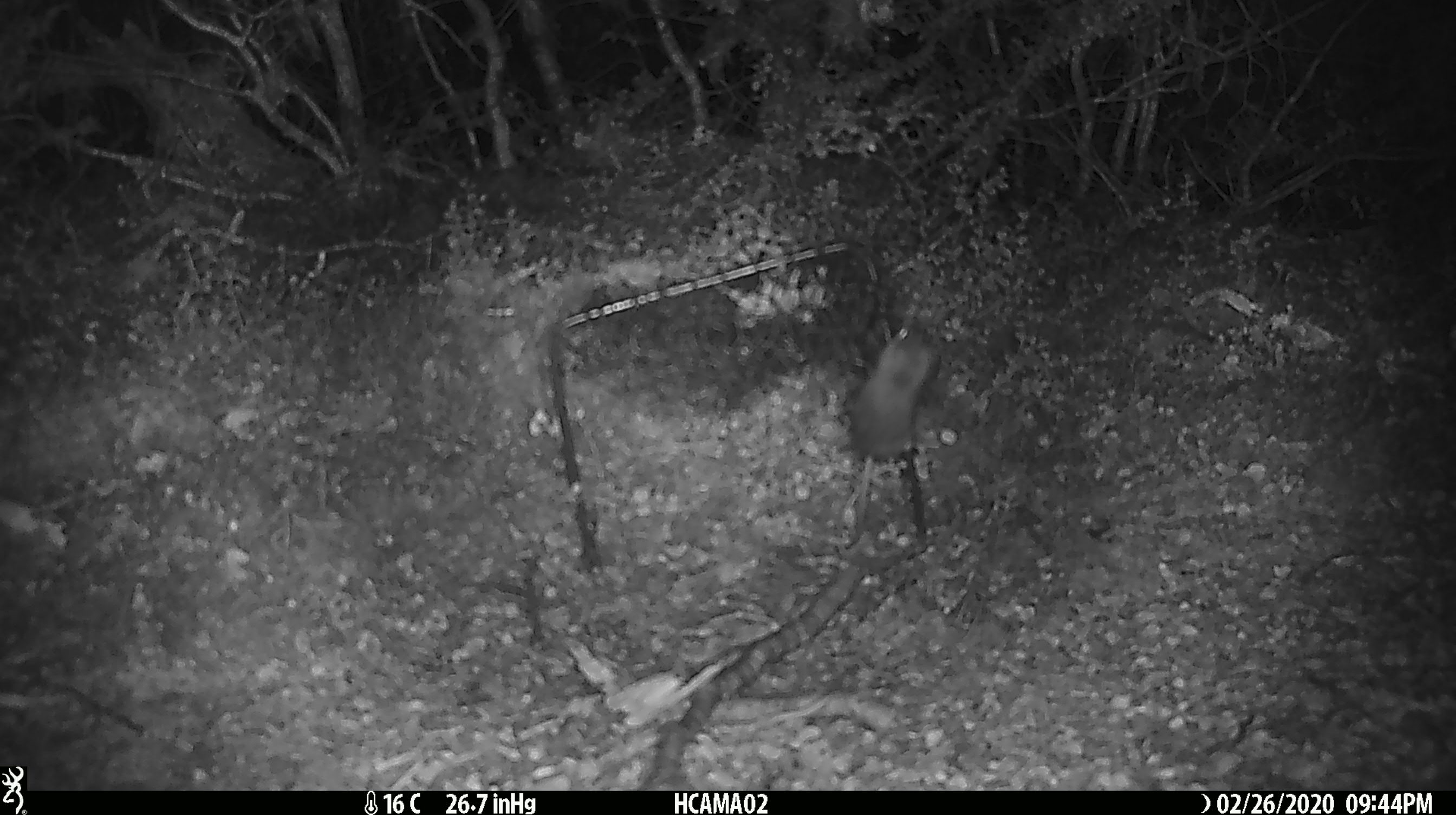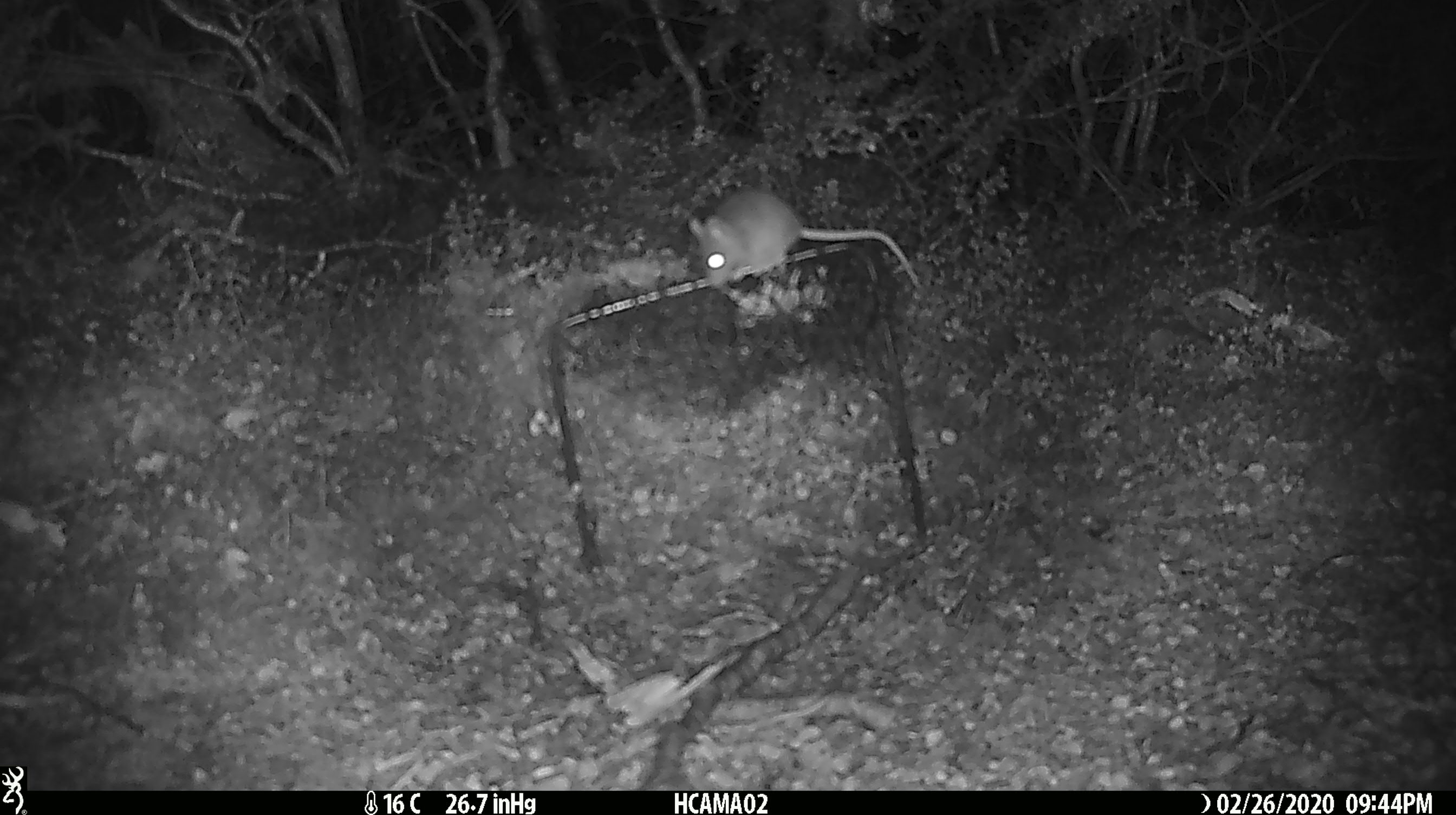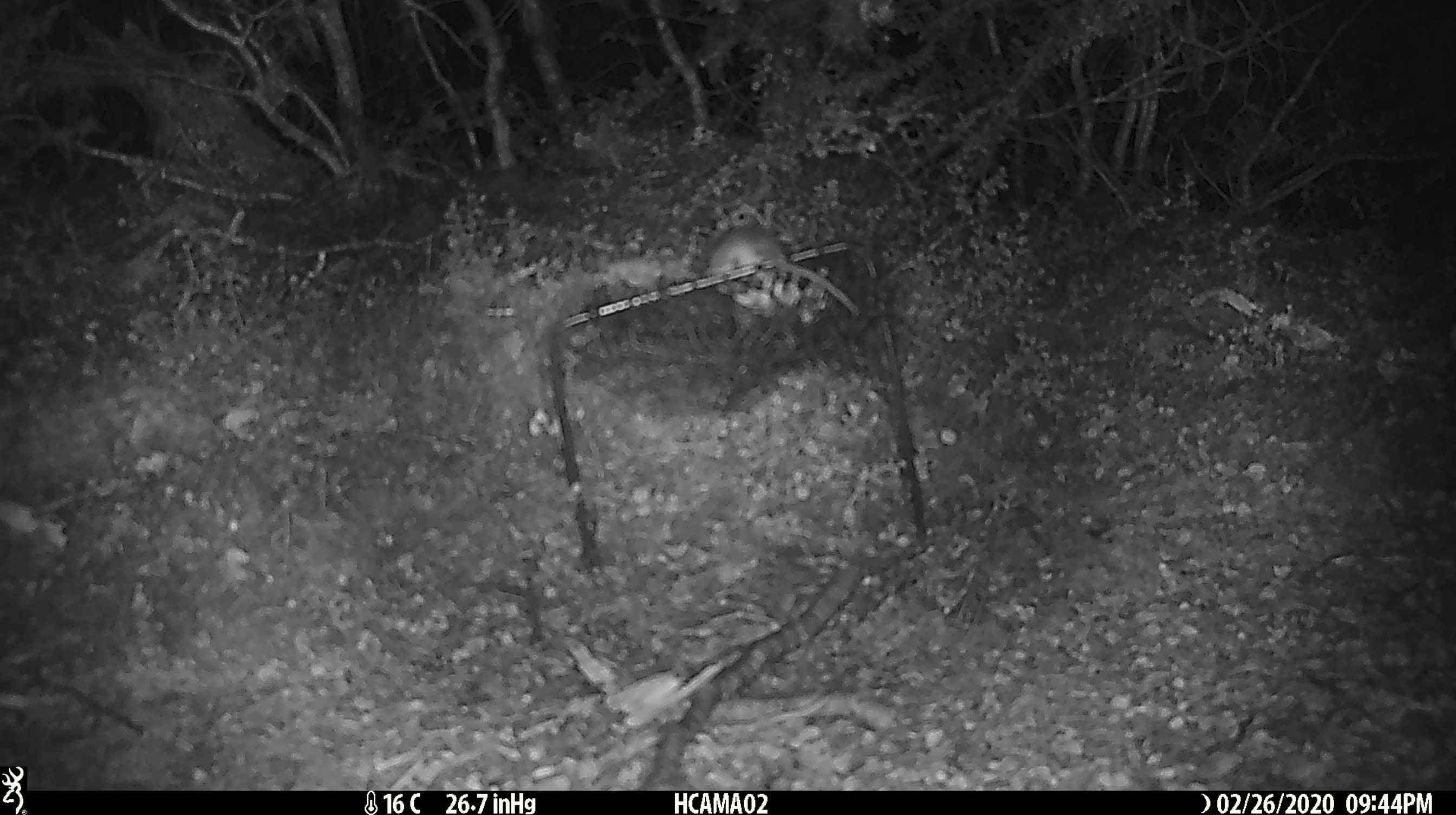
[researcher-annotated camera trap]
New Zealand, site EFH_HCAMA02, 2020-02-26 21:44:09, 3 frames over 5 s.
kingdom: Animalia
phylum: Chordata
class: Mammalia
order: Rodentia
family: Muridae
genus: Mus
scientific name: Mus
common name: mouse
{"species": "mouse (Mus)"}